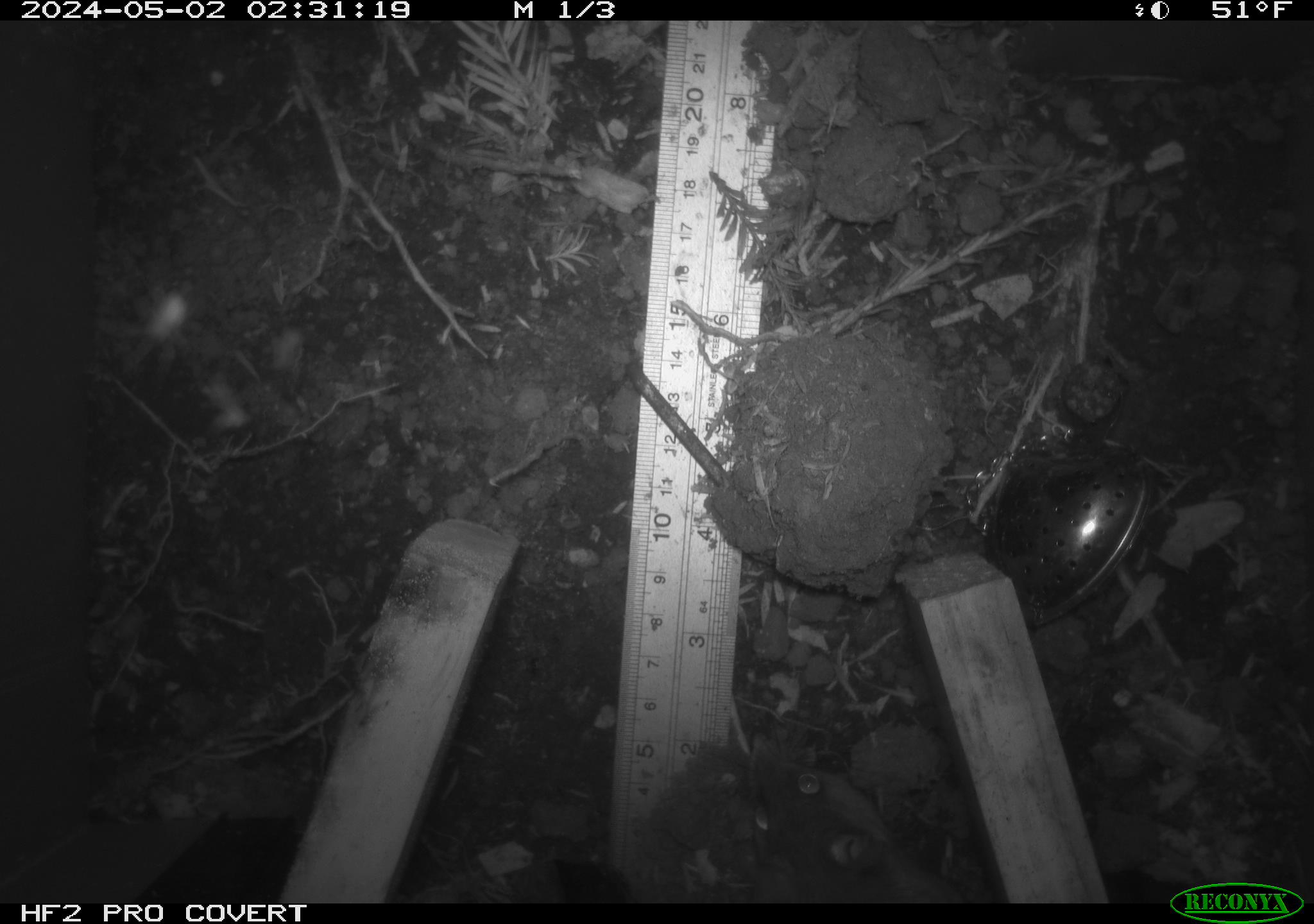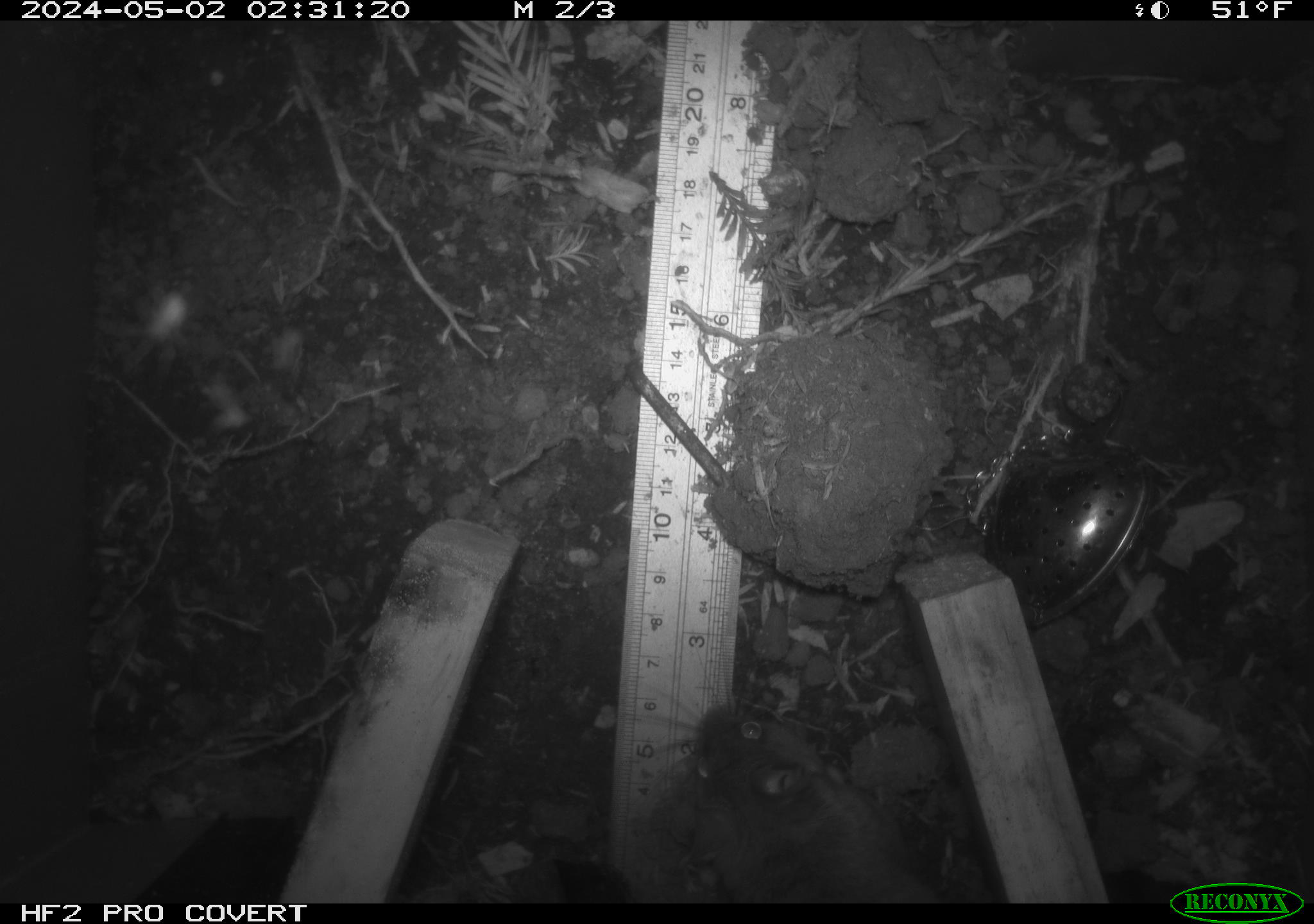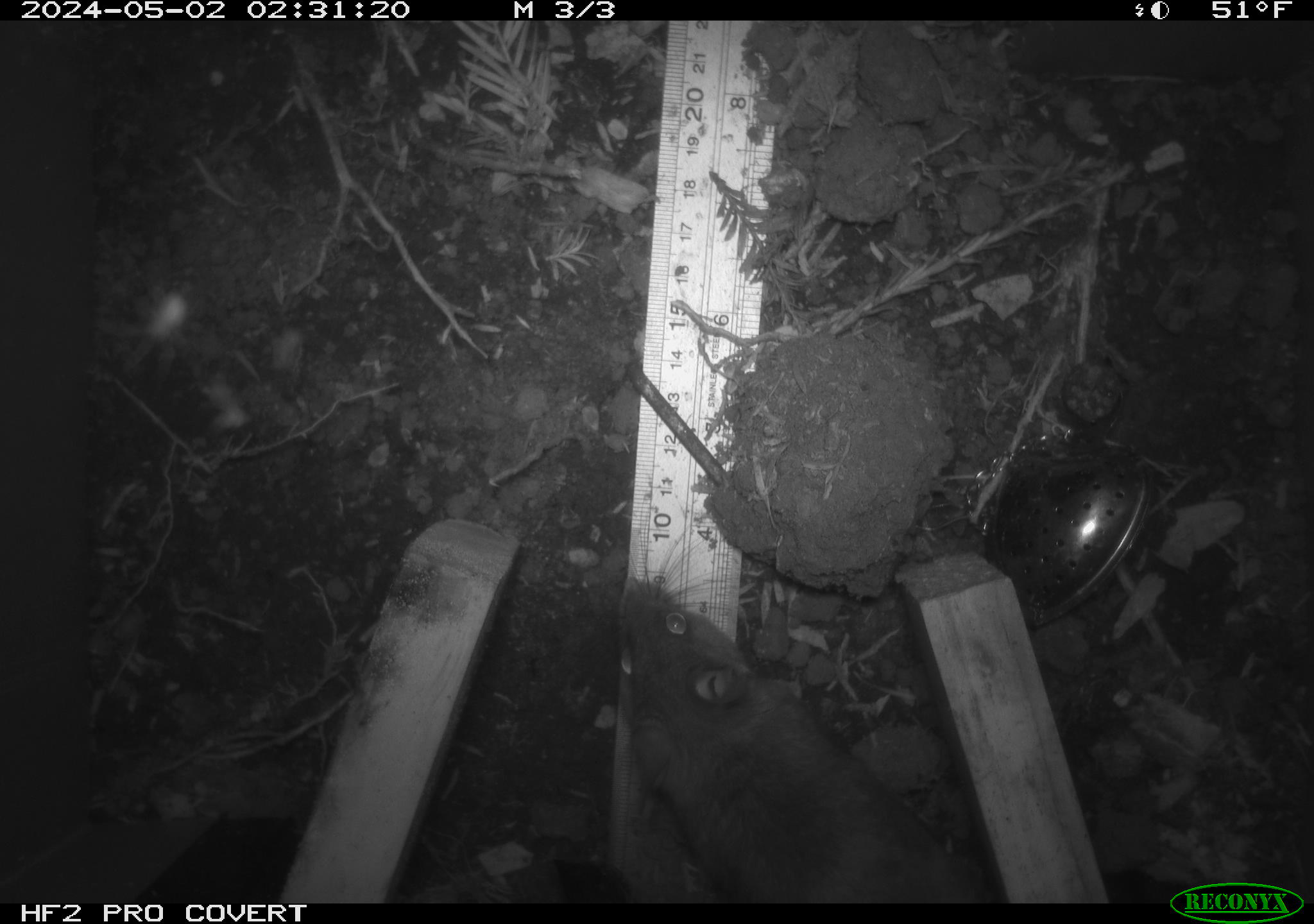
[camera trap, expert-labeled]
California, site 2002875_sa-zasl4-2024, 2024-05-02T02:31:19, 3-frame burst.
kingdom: Animalia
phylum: Chordata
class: Mammalia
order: Rodentia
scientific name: Rodentia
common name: rodent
Rodent (Rodentia).